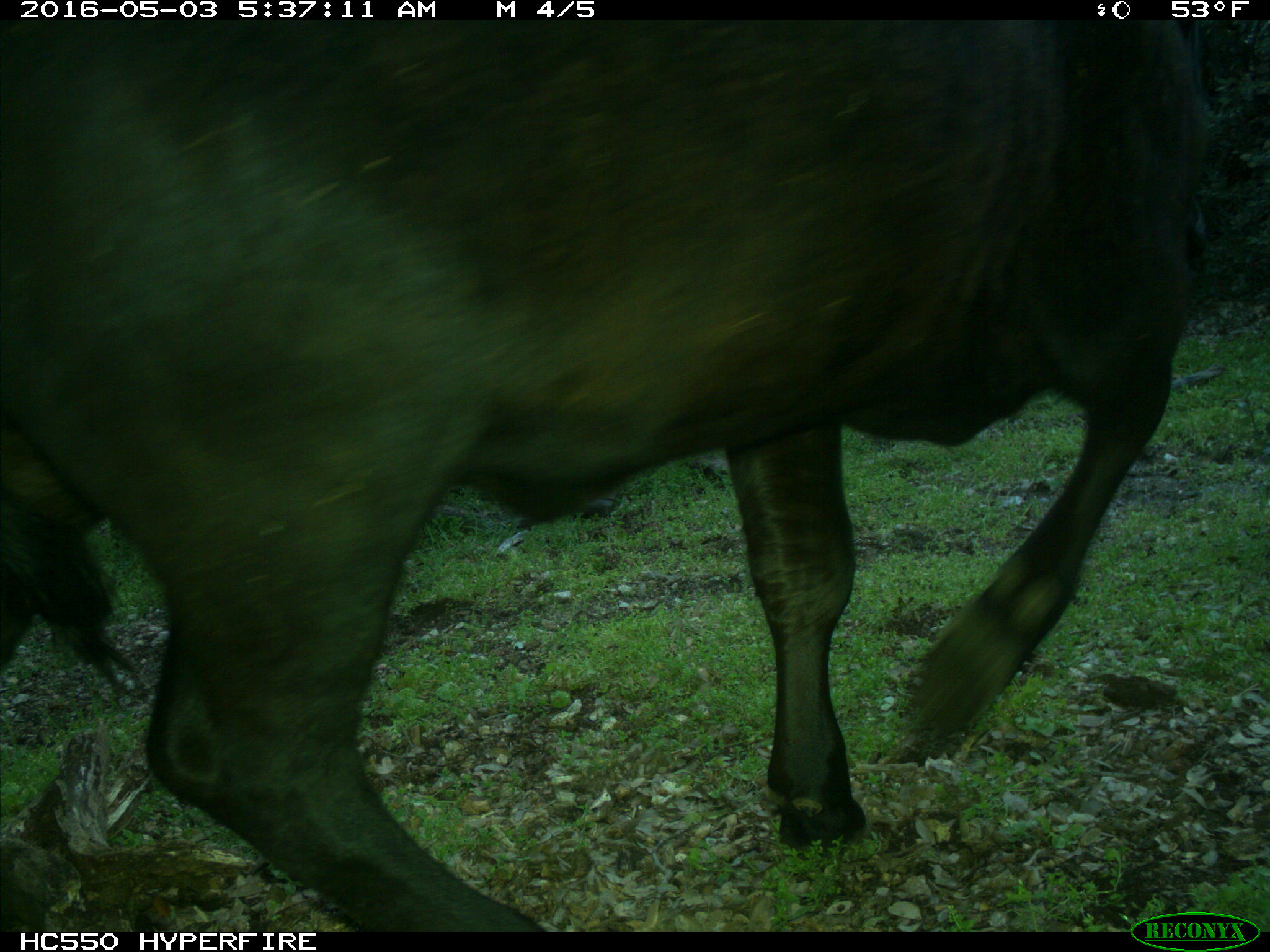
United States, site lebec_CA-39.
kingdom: Animalia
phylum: Chordata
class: Mammalia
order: Artiodactyla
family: Bovidae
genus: Bos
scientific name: Bos taurus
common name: domestic cow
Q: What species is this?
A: Bos taurus (domestic cow).